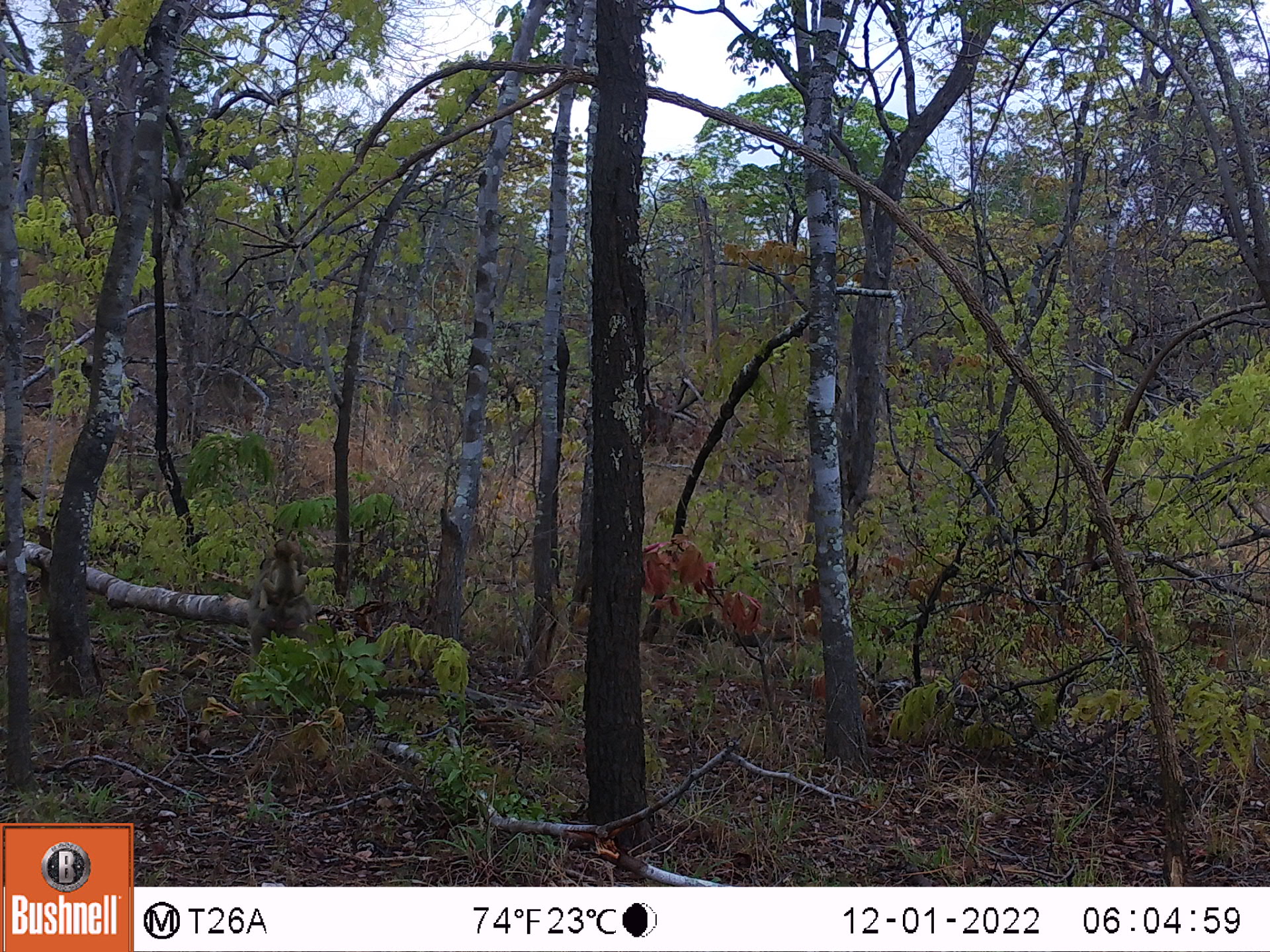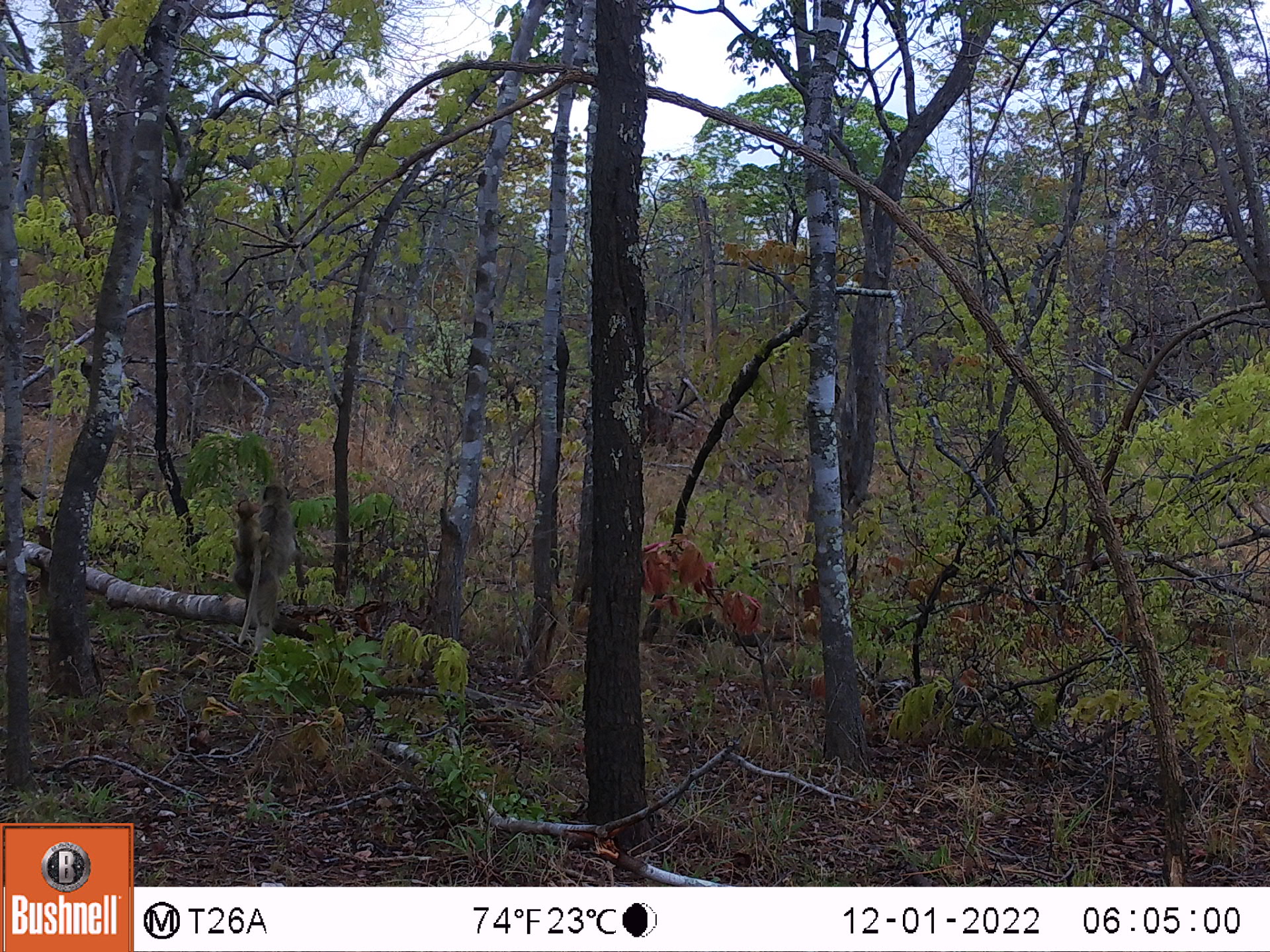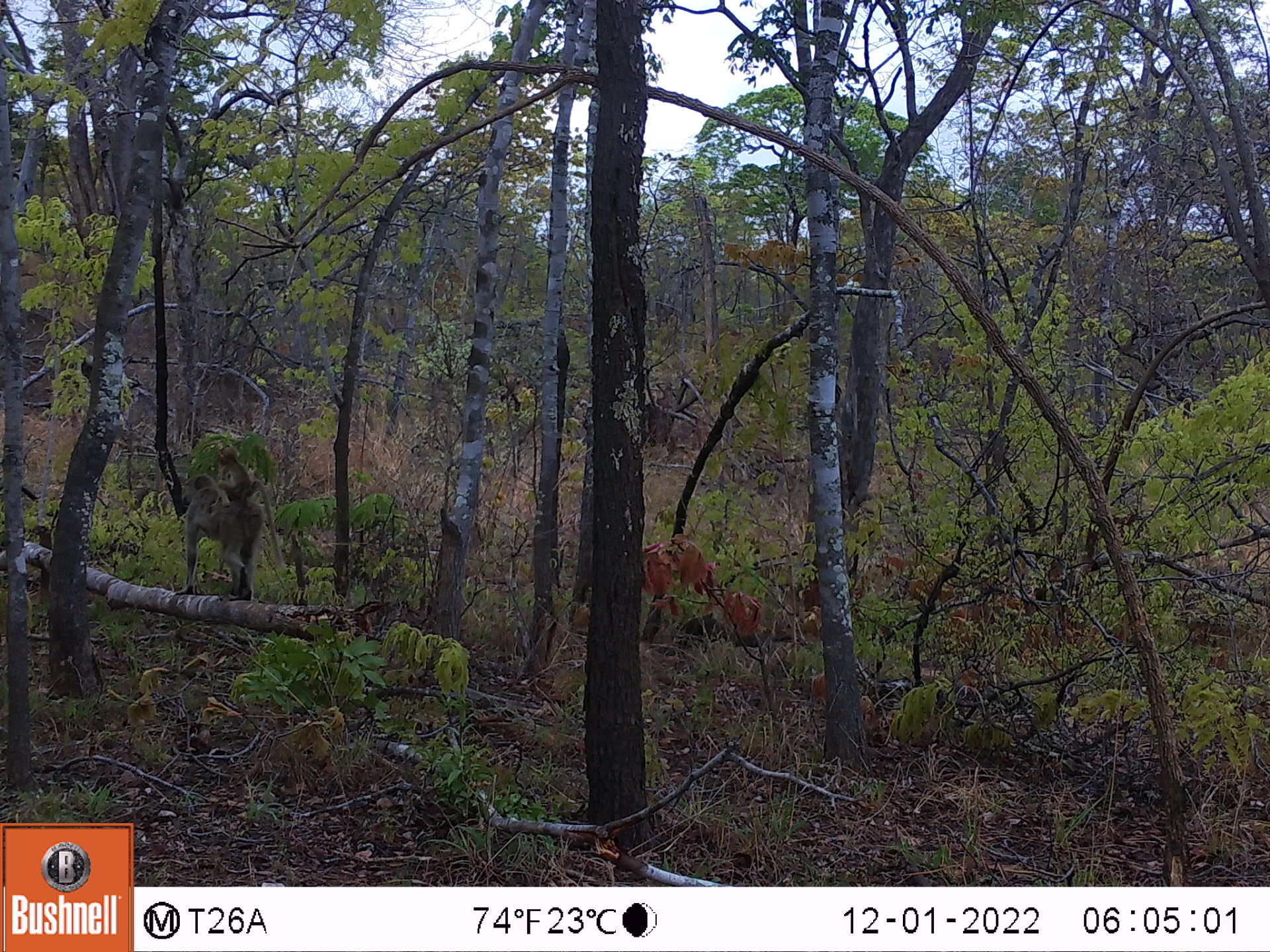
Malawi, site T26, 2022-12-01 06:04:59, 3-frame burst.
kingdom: Animalia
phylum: Chordata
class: Mammalia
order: Primates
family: Cercopithecidae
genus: Papio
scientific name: Papio cynocephalus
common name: yellow baboon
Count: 1.